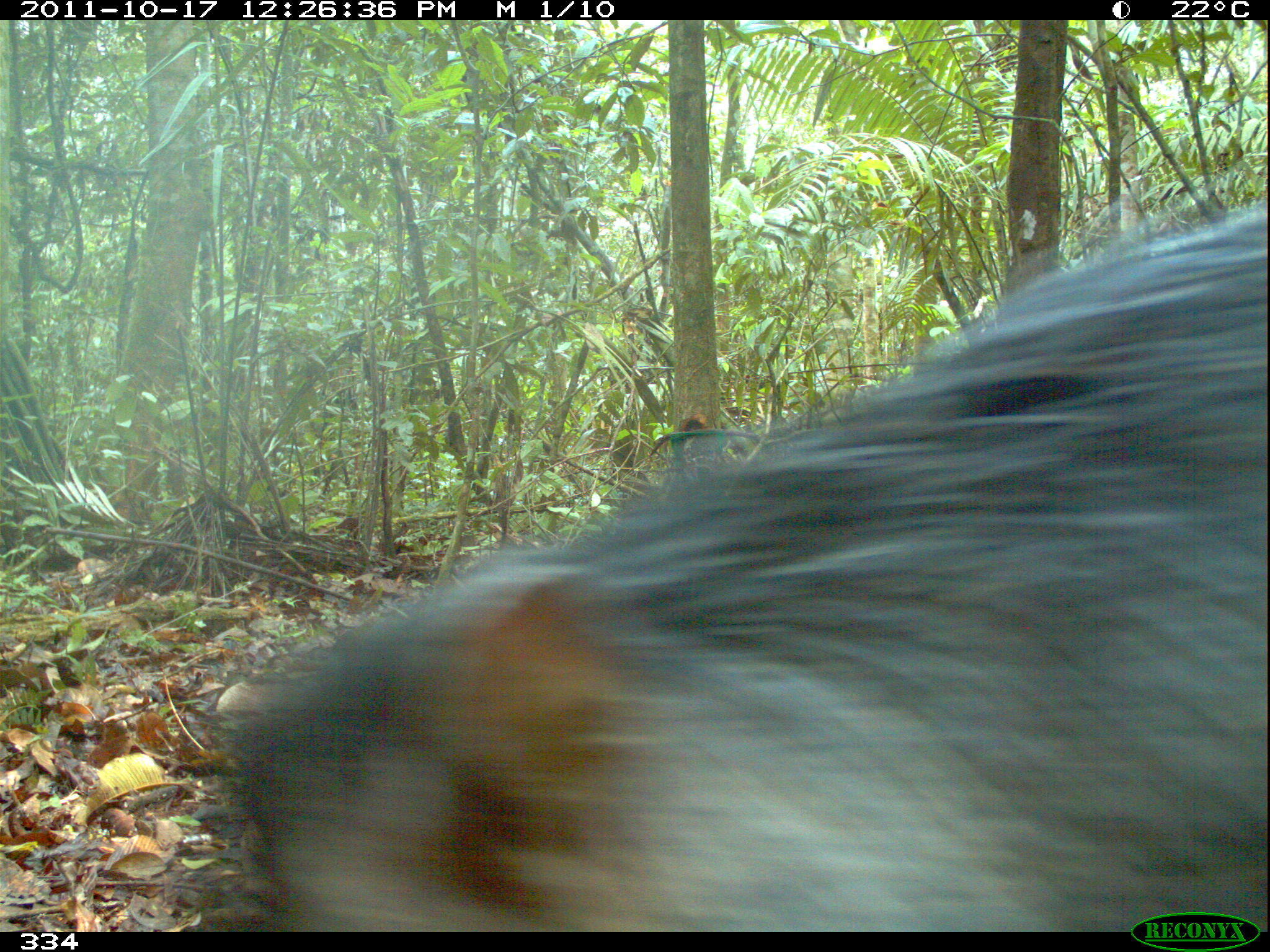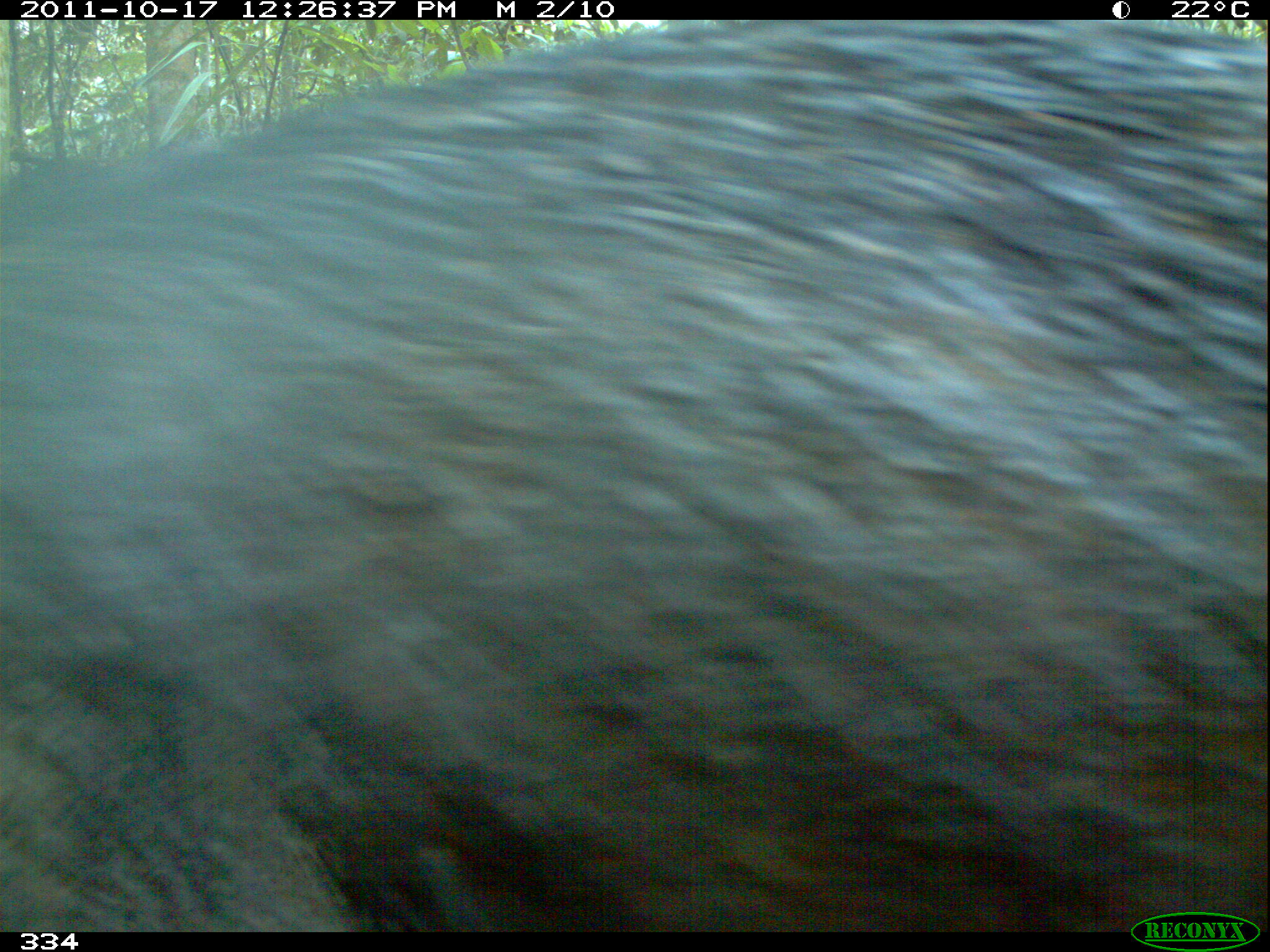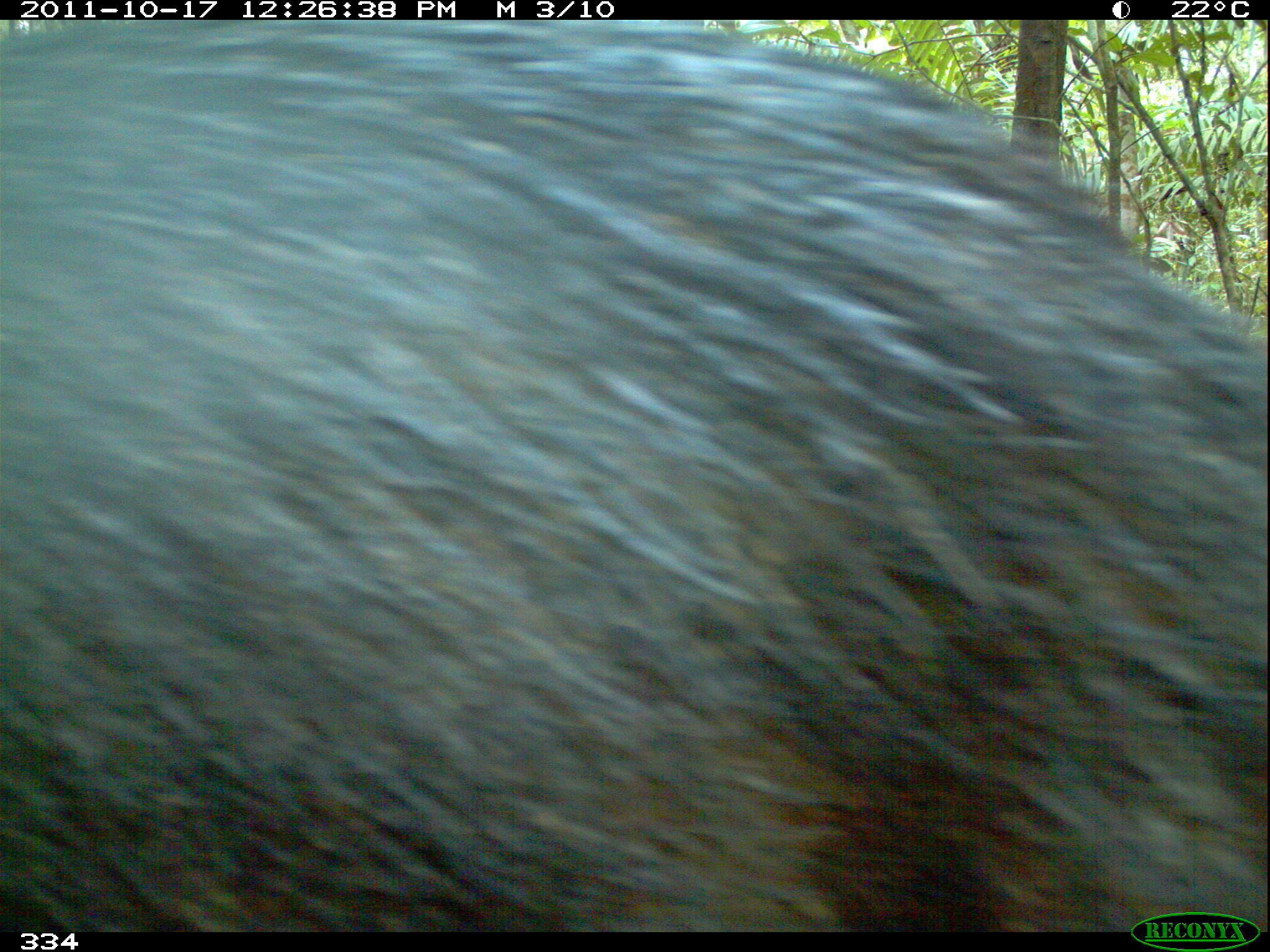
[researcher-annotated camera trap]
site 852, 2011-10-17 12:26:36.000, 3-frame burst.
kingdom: Animalia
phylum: Chordata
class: Mammalia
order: Artiodactyla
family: Tayassuidae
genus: Tayassu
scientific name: Tayassu pecari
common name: white-lipped peccary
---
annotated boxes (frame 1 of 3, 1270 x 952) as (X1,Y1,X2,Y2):
tayassu pecari: (211,208,1265,932)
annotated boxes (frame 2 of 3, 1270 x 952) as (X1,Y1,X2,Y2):
tayassu pecari: (0,20,1262,932)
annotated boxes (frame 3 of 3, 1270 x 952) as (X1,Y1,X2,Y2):
tayassu pecari: (0,20,1262,932)